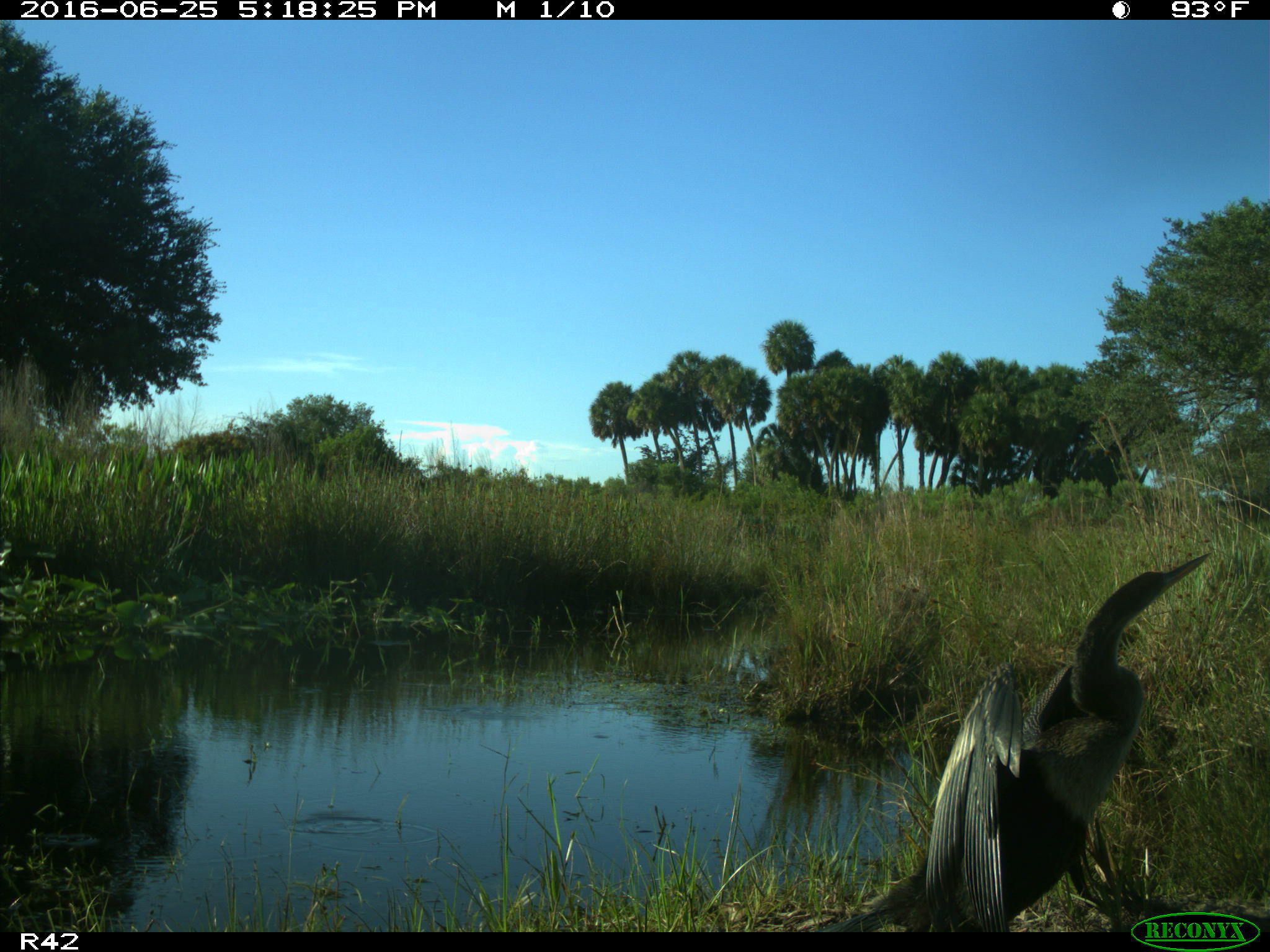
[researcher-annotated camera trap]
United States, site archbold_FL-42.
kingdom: Animalia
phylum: Chordata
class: Aves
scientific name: Aves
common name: birds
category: unidentified bird